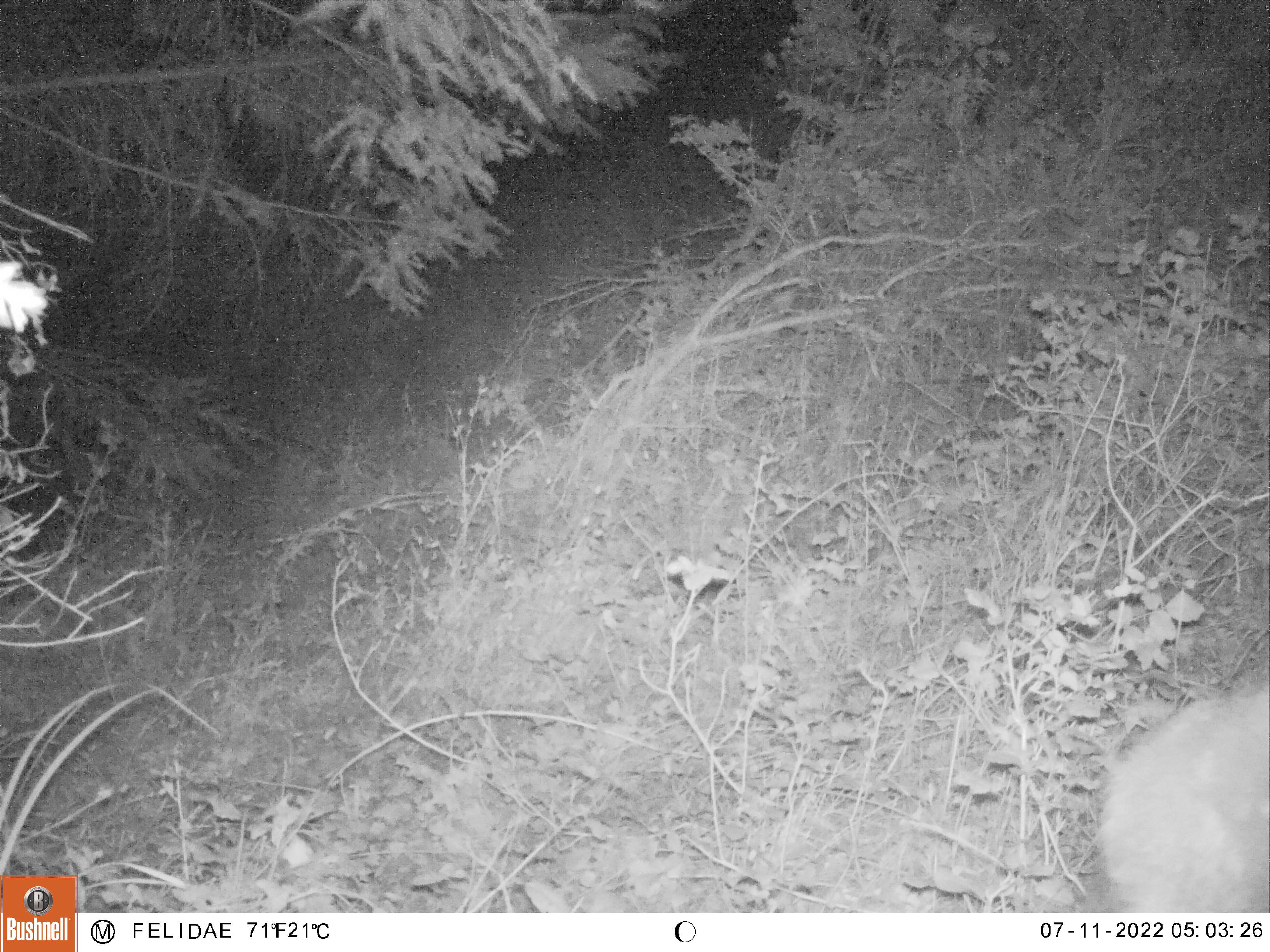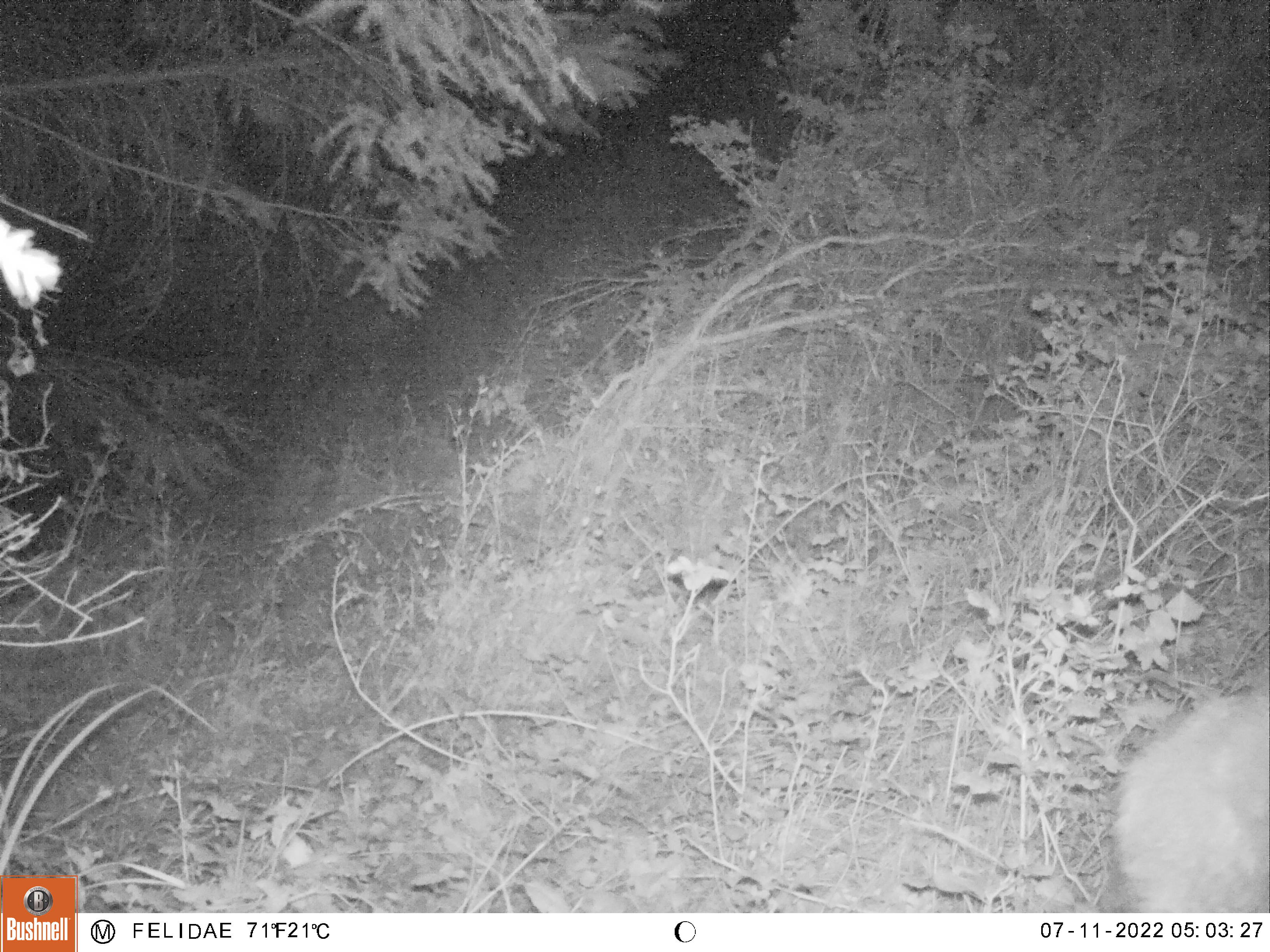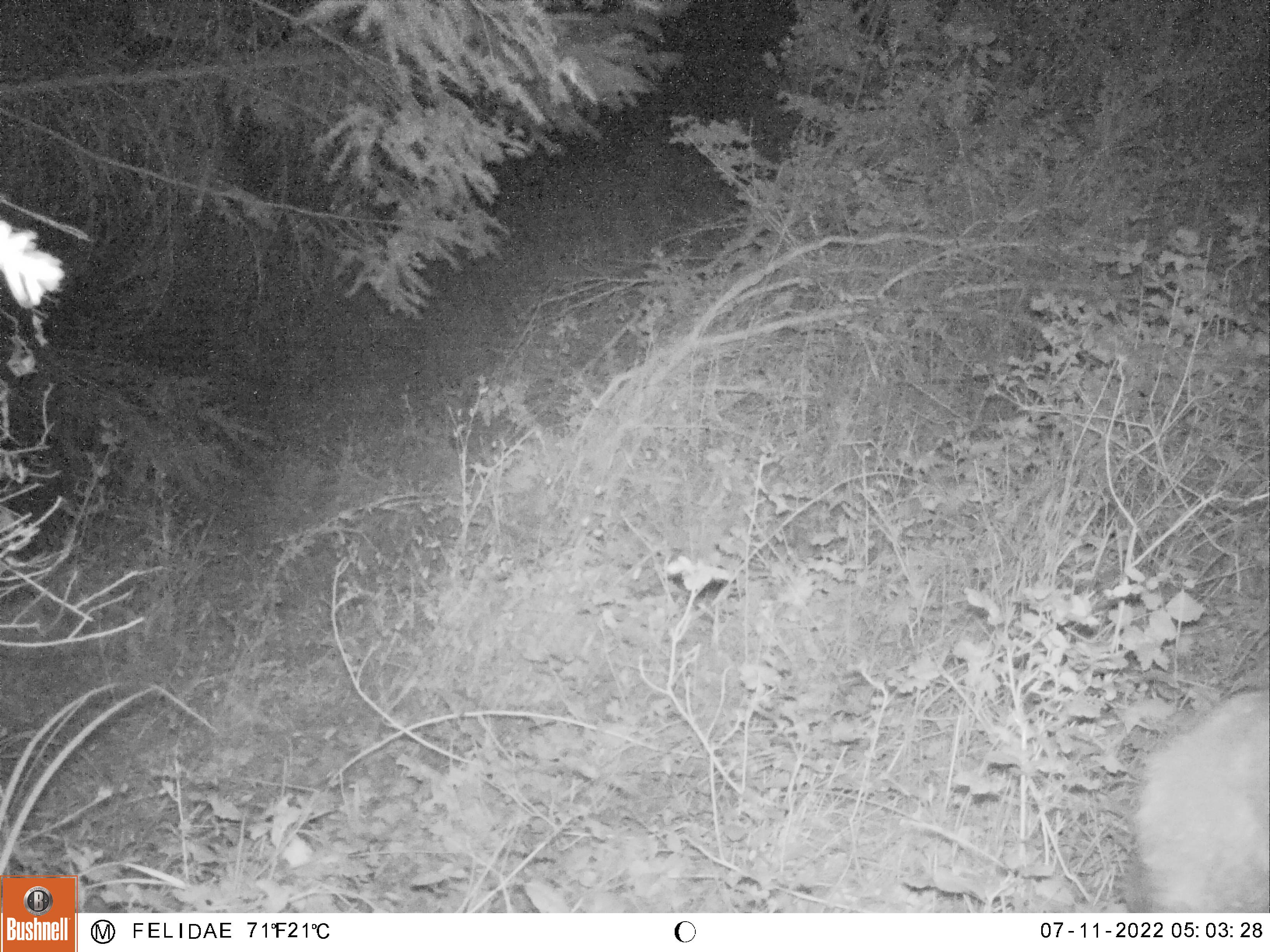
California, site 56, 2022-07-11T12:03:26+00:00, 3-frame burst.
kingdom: Animalia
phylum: Chordata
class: Mammalia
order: Artiodactyla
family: Cervidae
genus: Odocoileus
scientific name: Odocoileus hemionus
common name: mule deer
Mule deer (Odocoileus hemionus).